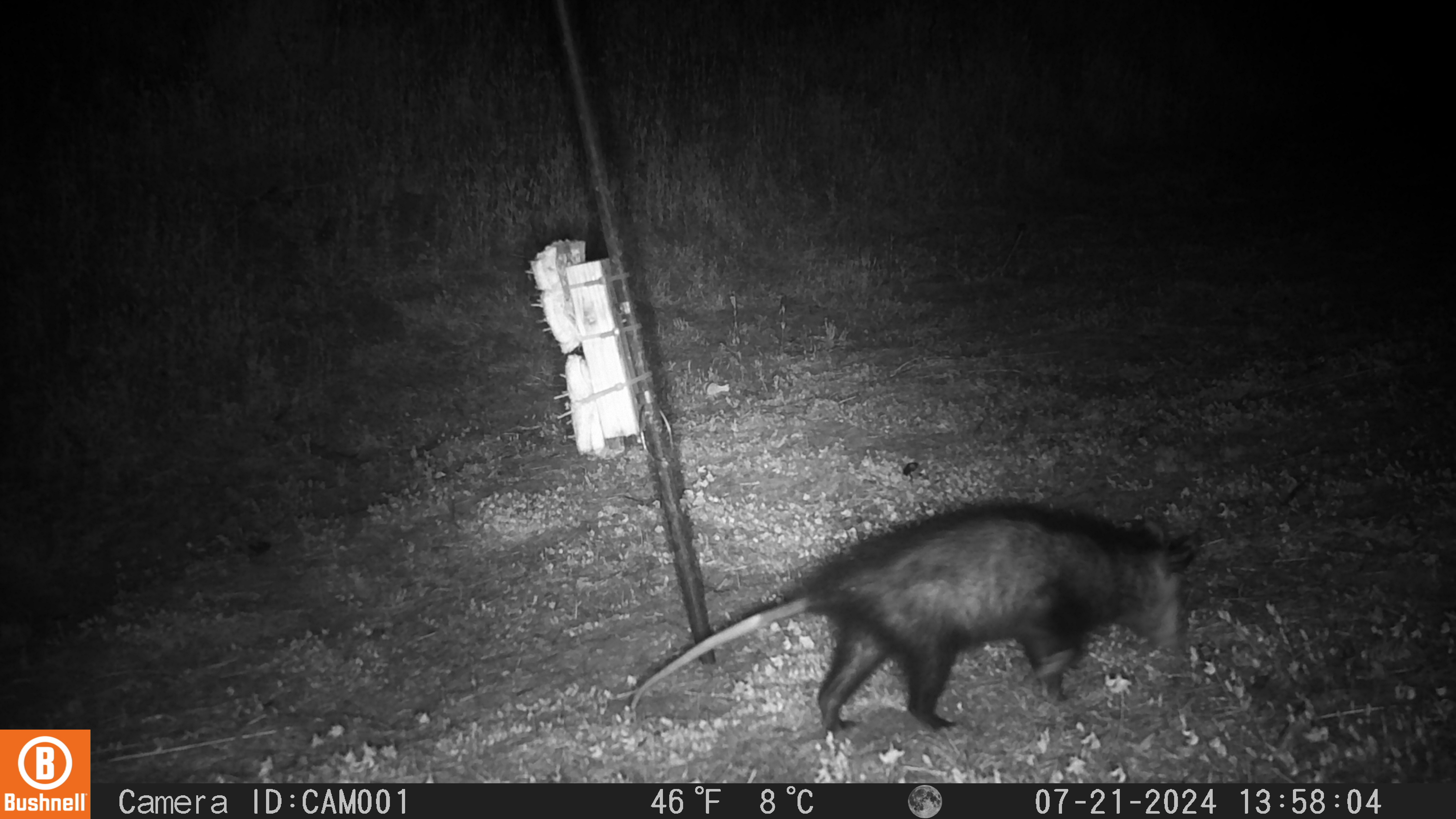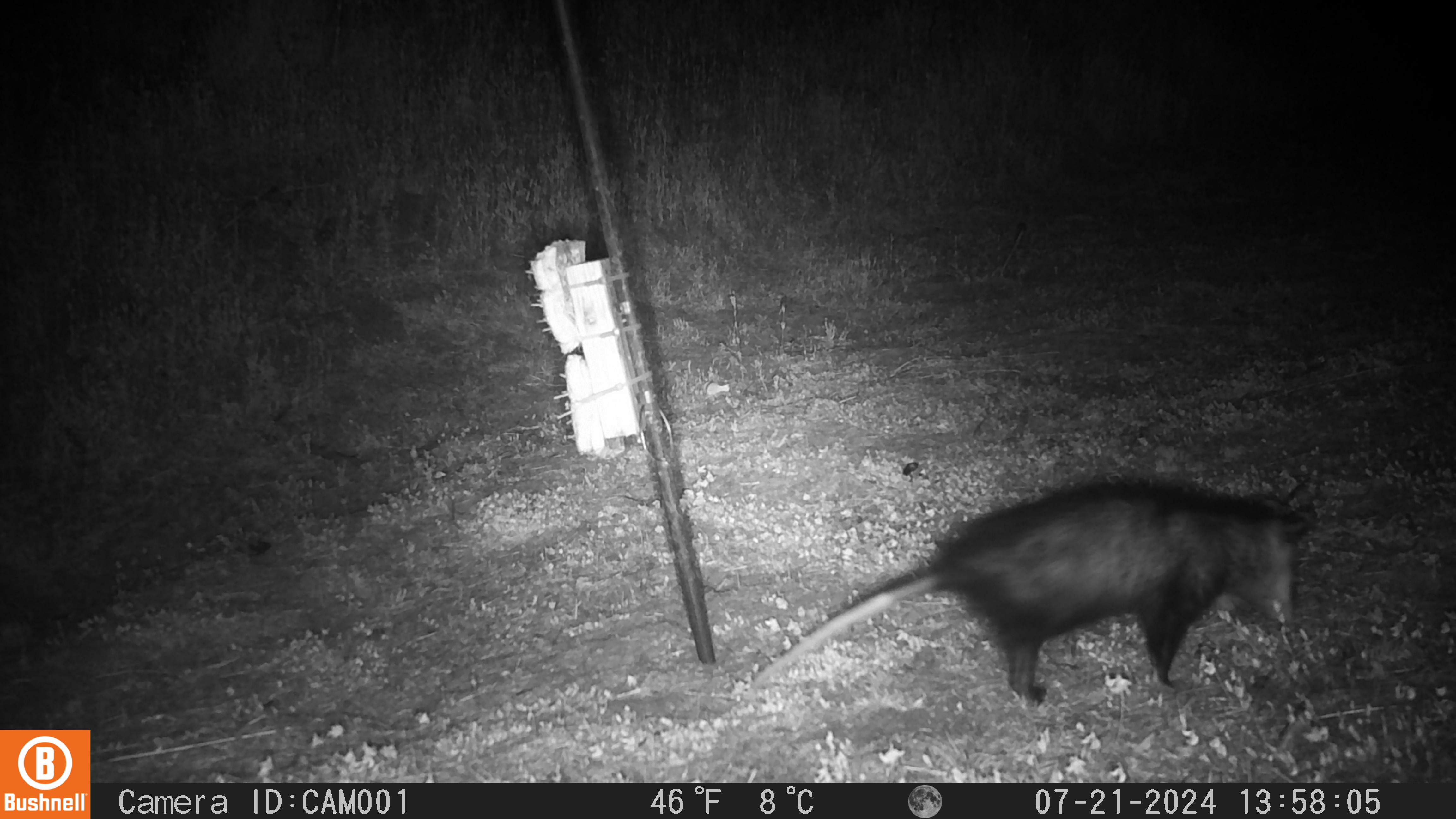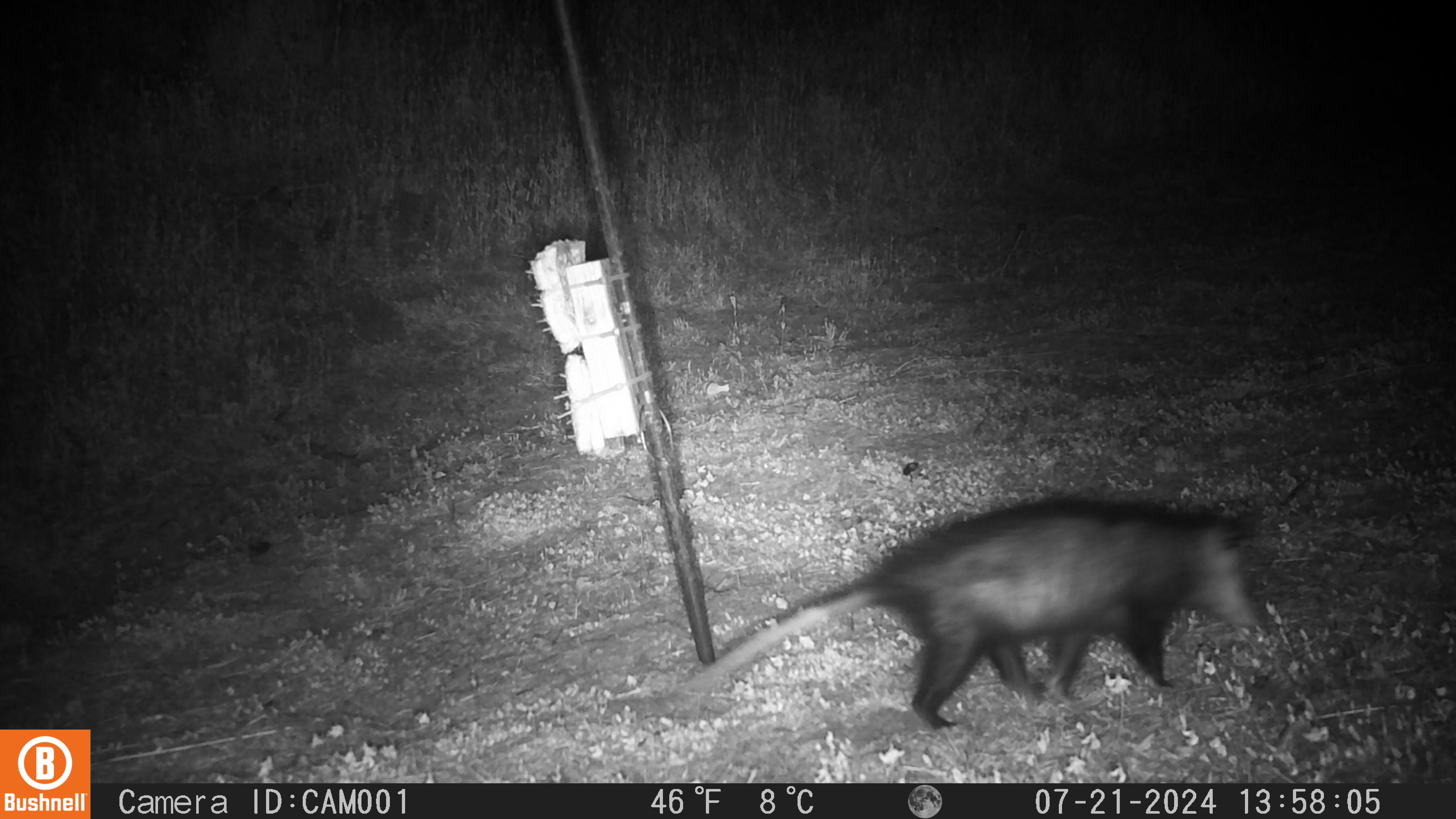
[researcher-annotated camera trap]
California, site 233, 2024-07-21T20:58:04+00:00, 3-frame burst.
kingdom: Animalia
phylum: Chordata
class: Mammalia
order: Didelphimorphia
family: Didelphidae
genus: Didelphis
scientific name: Didelphis virginiana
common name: virginia opossum